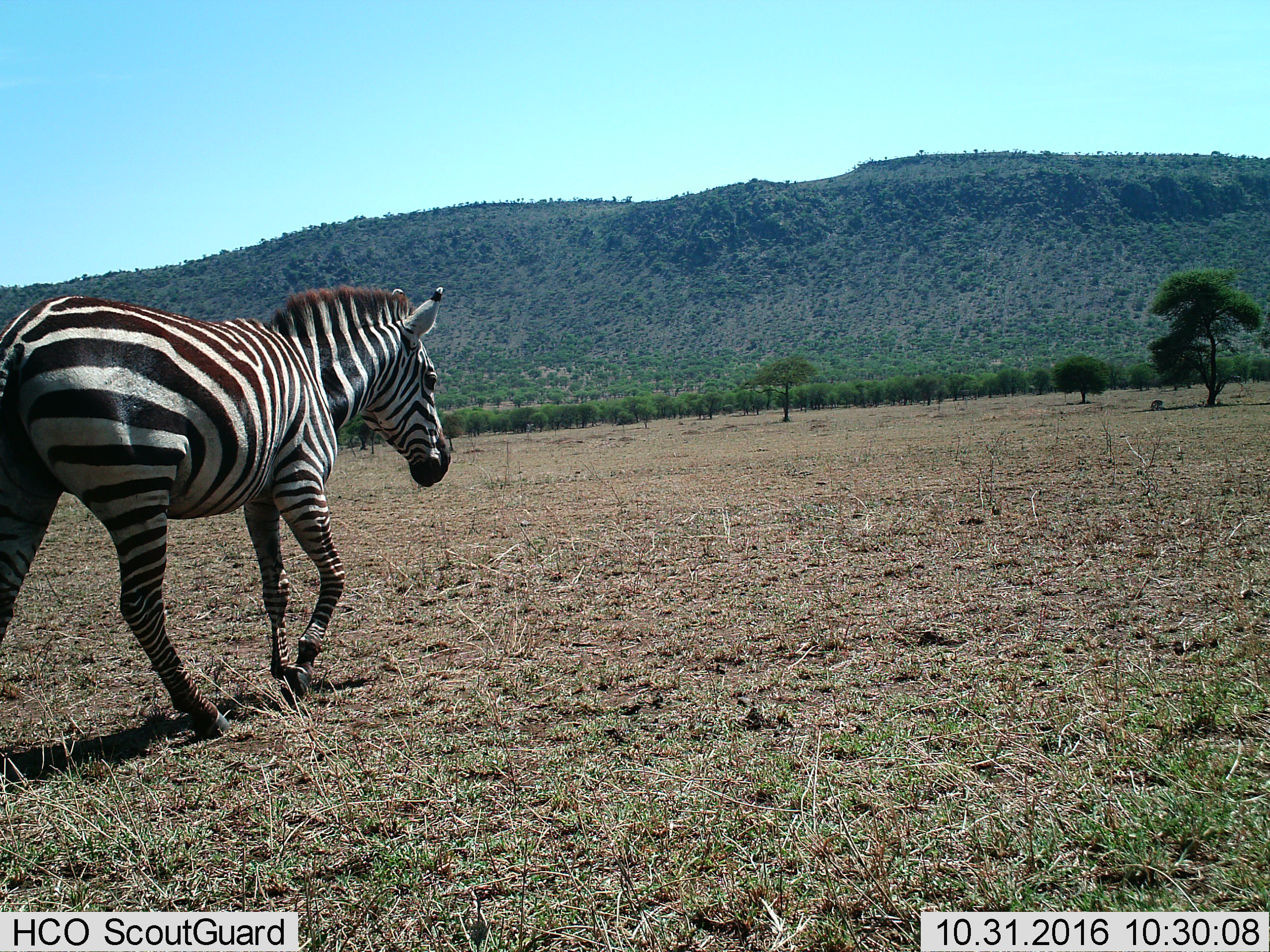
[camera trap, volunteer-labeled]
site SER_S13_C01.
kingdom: Animalia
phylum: Chordata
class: Mammalia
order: Perissodactyla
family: Equidae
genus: Equus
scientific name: Equus quagga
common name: plains zebra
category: zebraplains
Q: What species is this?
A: Zebraplains (plains zebra) (Equus quagga).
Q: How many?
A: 1.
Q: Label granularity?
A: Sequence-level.